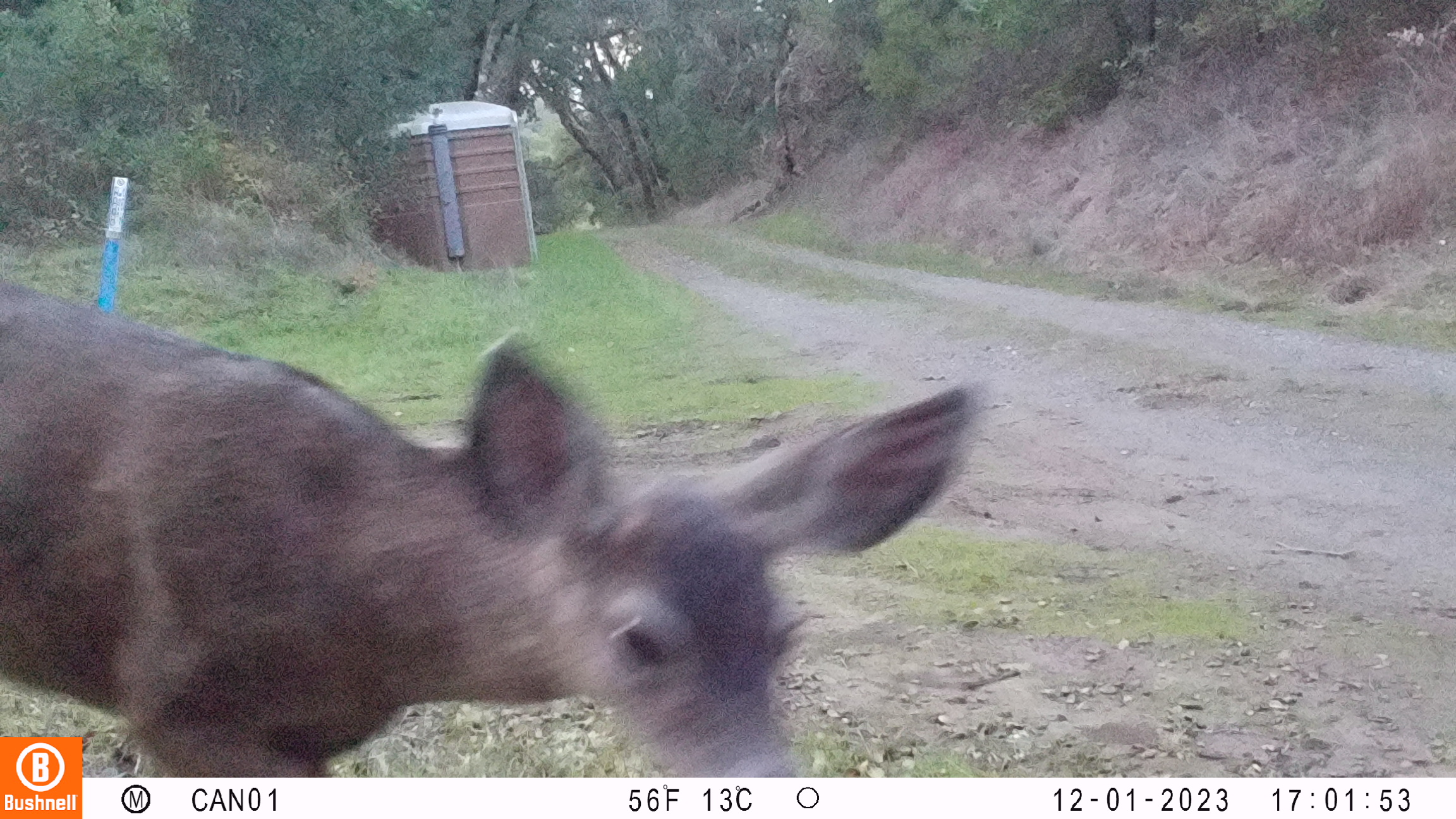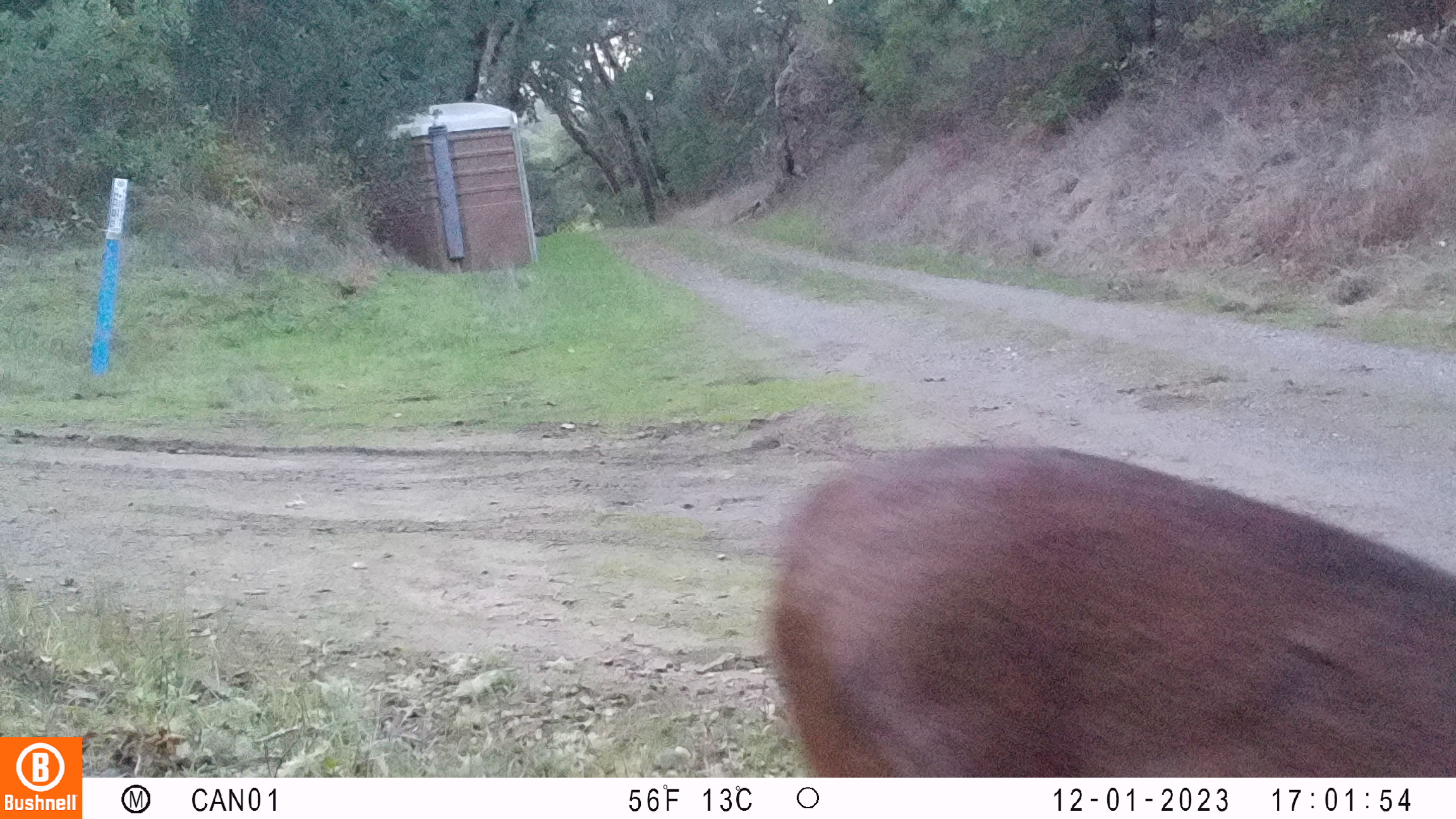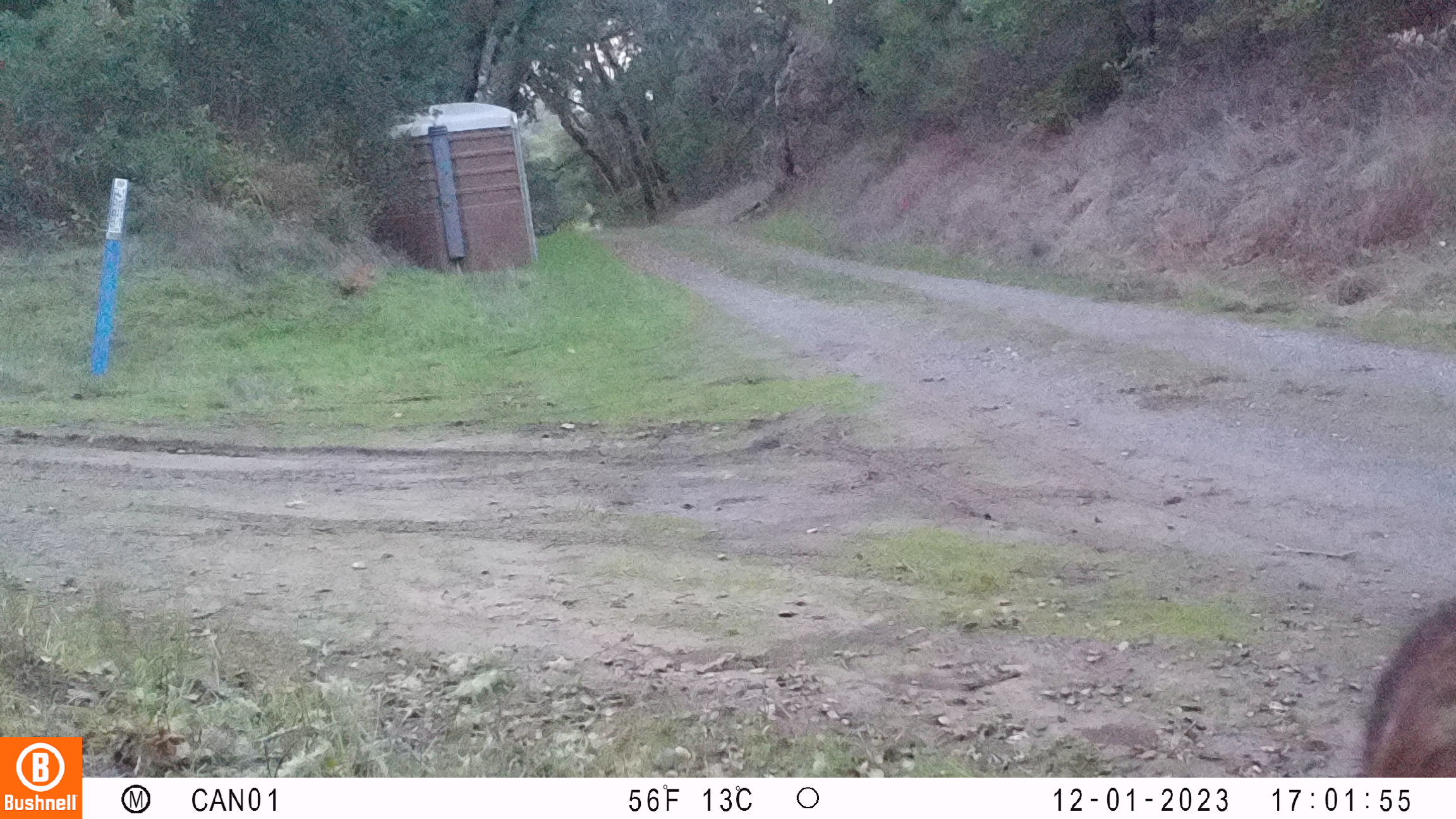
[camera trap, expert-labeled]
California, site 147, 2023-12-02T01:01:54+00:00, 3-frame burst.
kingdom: Animalia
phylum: Chordata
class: Mammalia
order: Artiodactyla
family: Cervidae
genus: Odocoileus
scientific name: Odocoileus hemionus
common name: mule deer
Mule deer (Odocoileus hemionus).